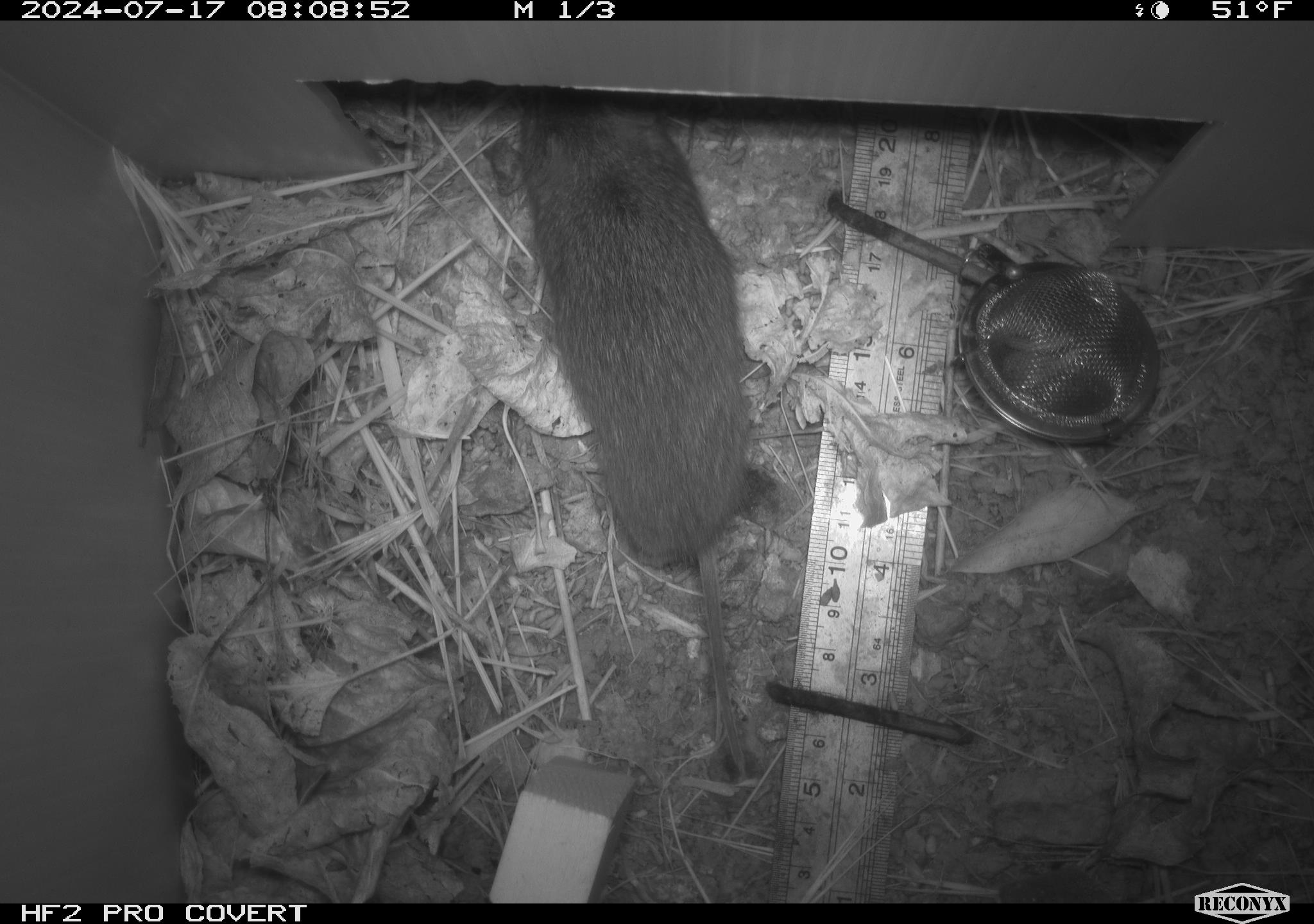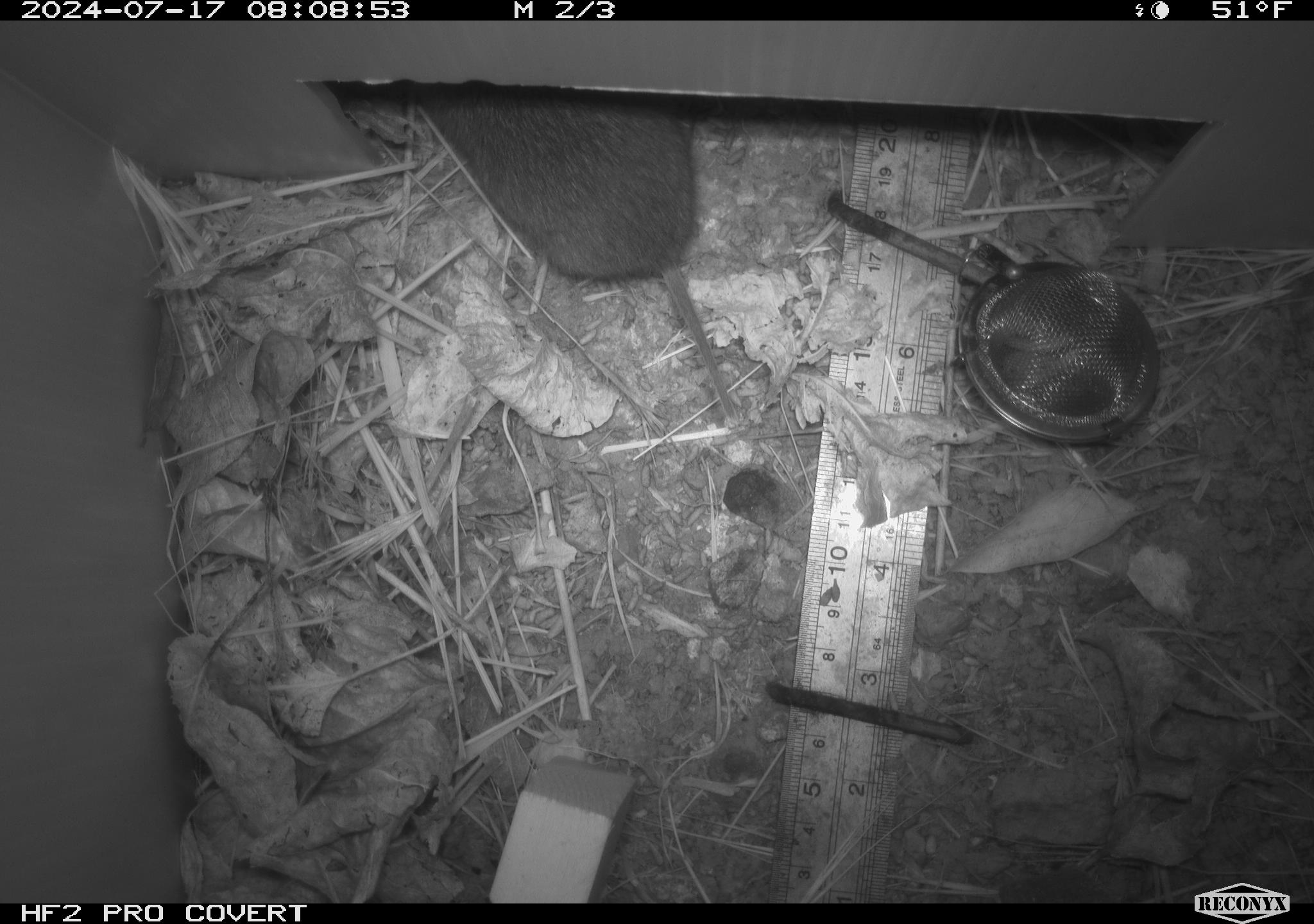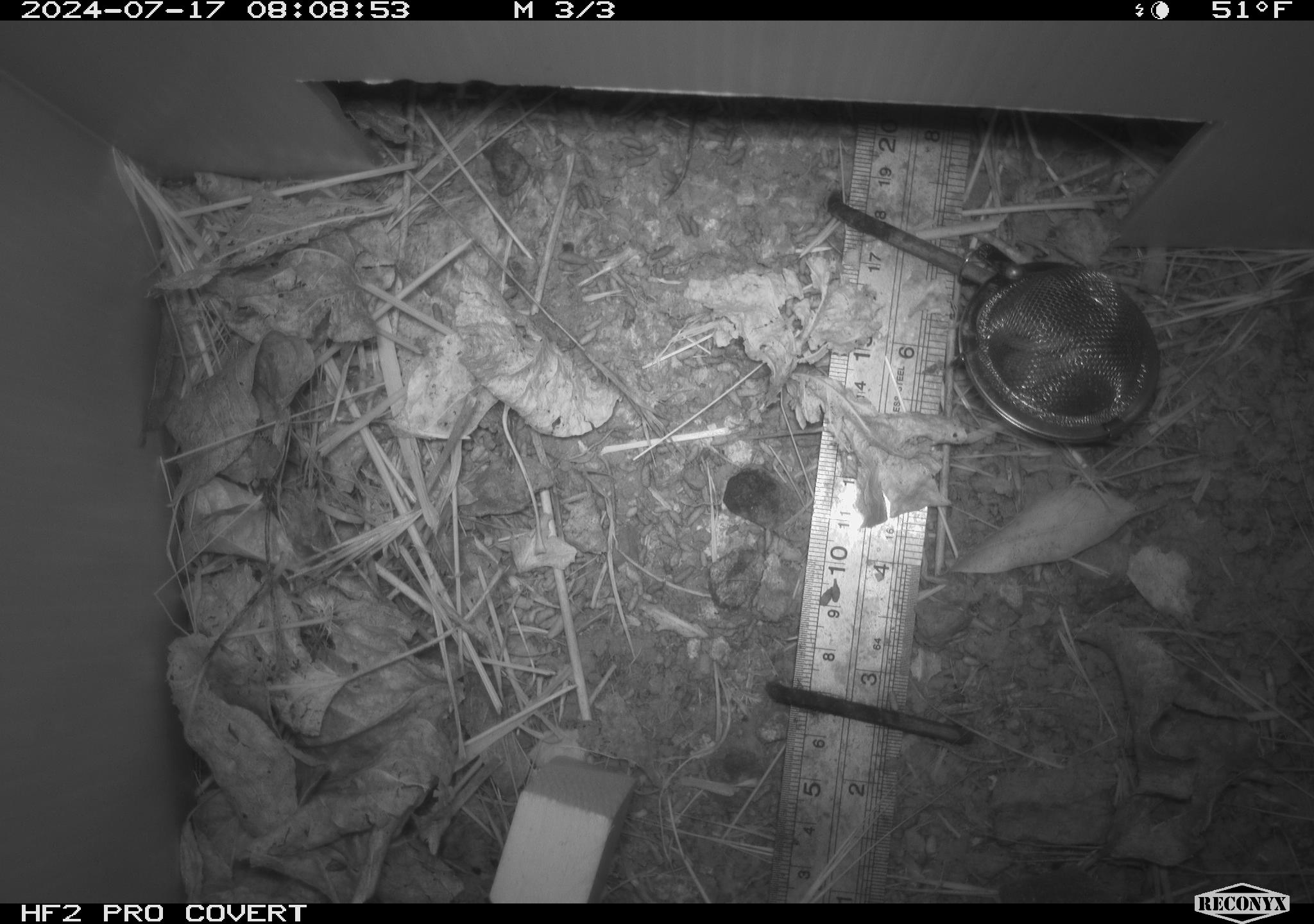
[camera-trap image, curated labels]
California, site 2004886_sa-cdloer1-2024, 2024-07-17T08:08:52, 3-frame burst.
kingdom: Animalia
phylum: Chordata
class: Mammalia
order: Rodentia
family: Cricetidae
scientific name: Arvicolinae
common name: voles, lemmings, and muskrats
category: arvicolinae subfamily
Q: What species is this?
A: Arvicolinae subfamily (voles, lemmings, and muskrats) (Arvicolinae).